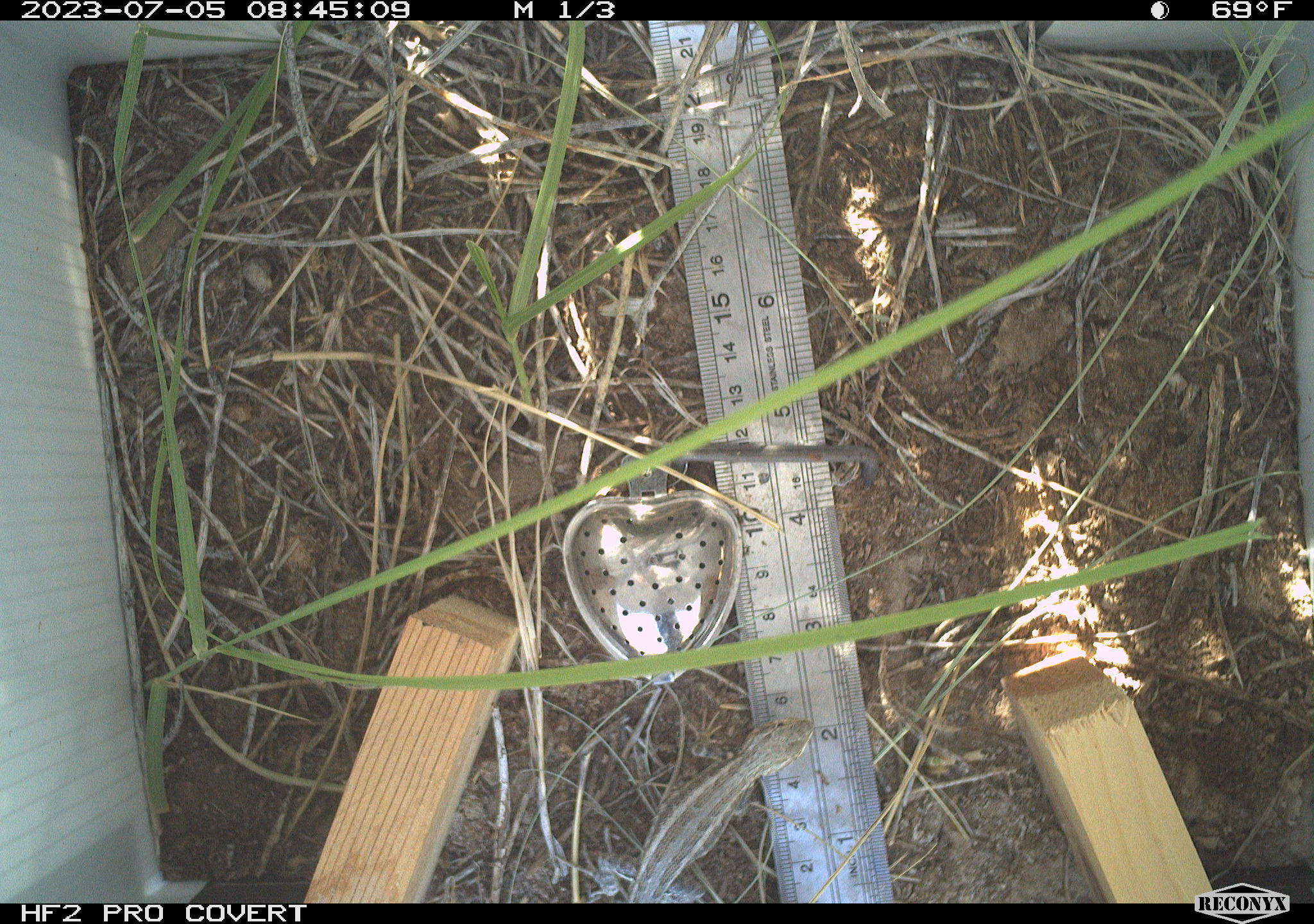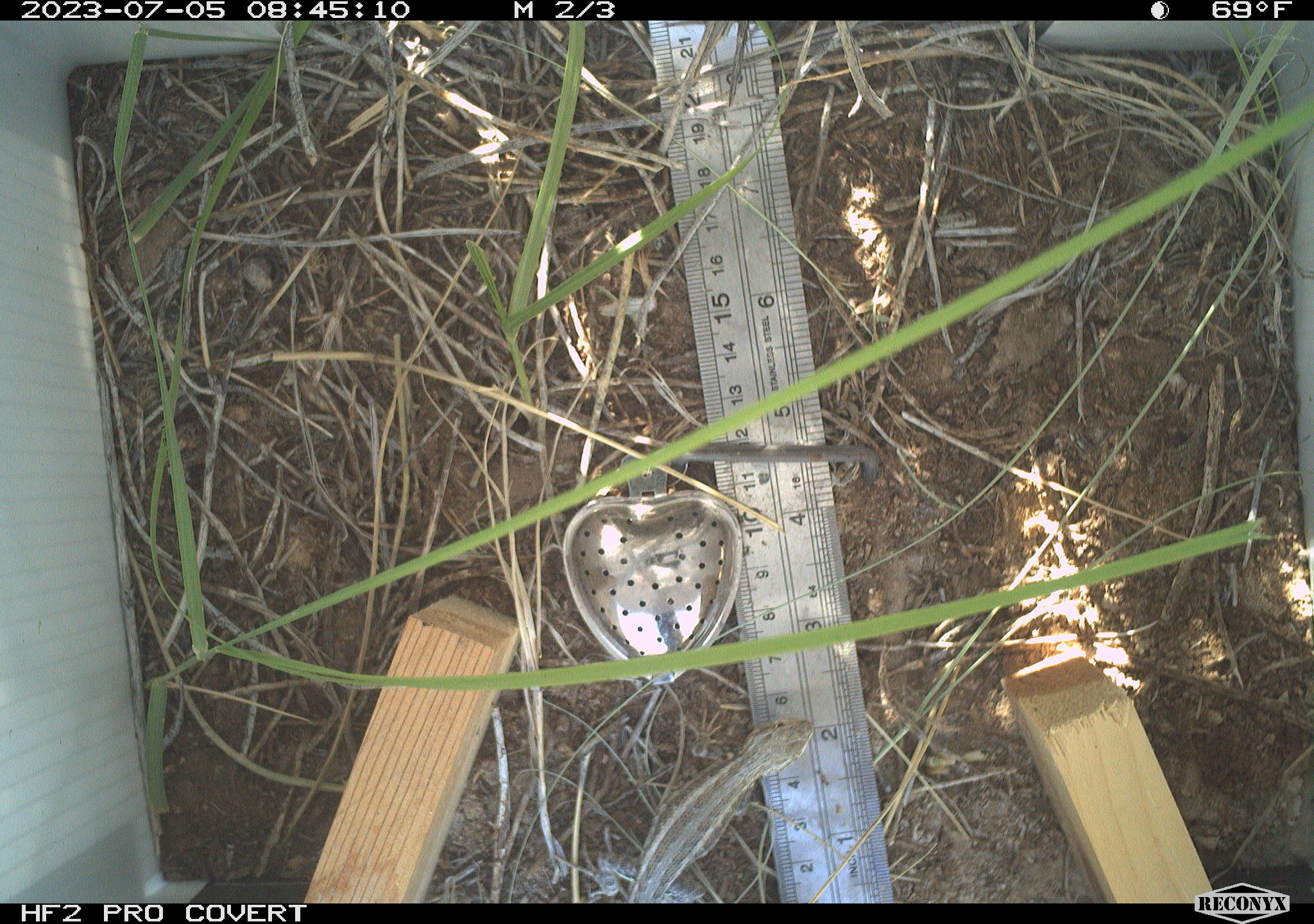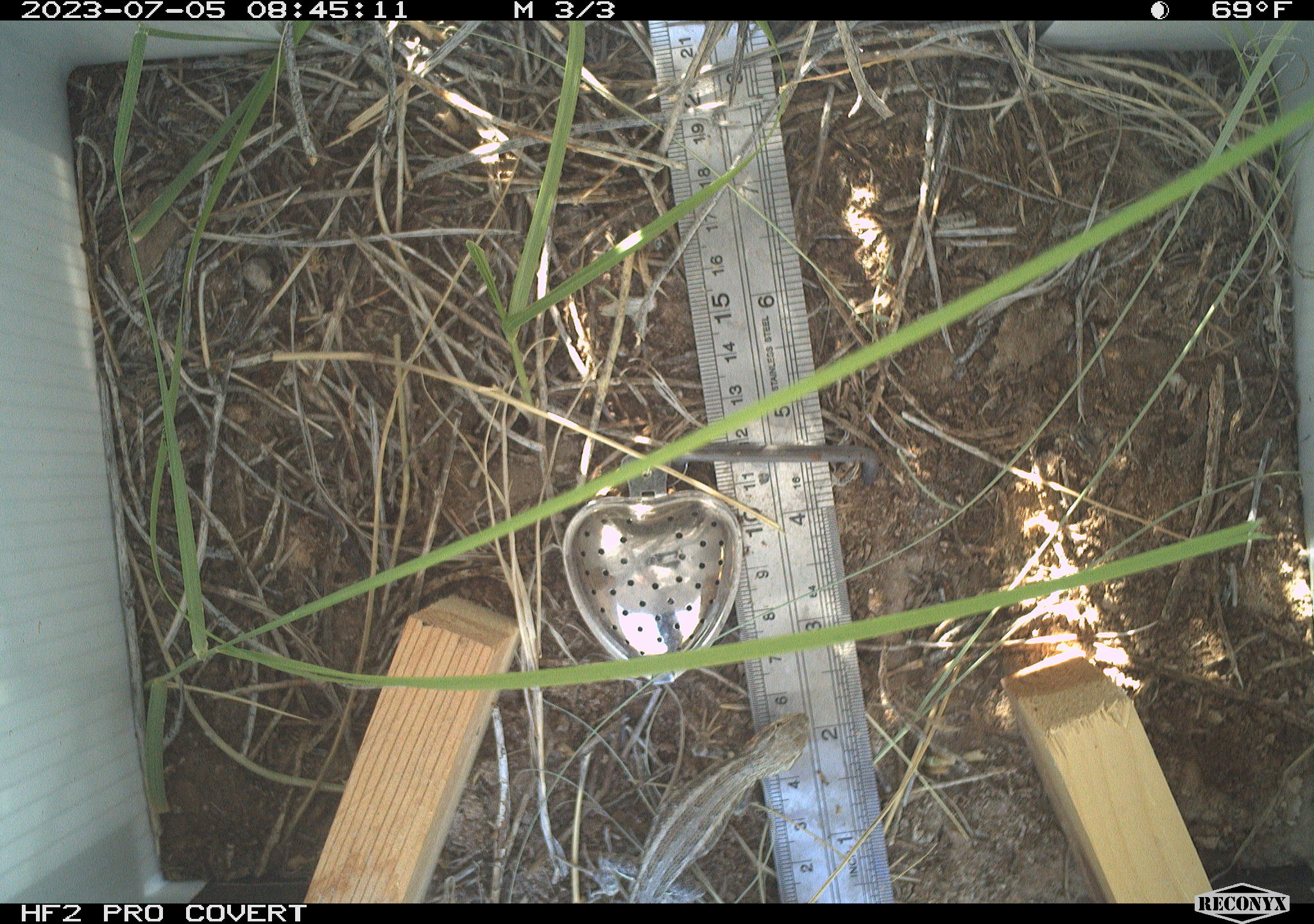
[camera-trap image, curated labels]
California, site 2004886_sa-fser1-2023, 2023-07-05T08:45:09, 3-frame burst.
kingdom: Animalia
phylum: Chordata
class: Reptilia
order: Squamata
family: Phrynosomatidae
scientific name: Phrynosomatidae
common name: phrynosomatid lizards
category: phrynosomatidae family